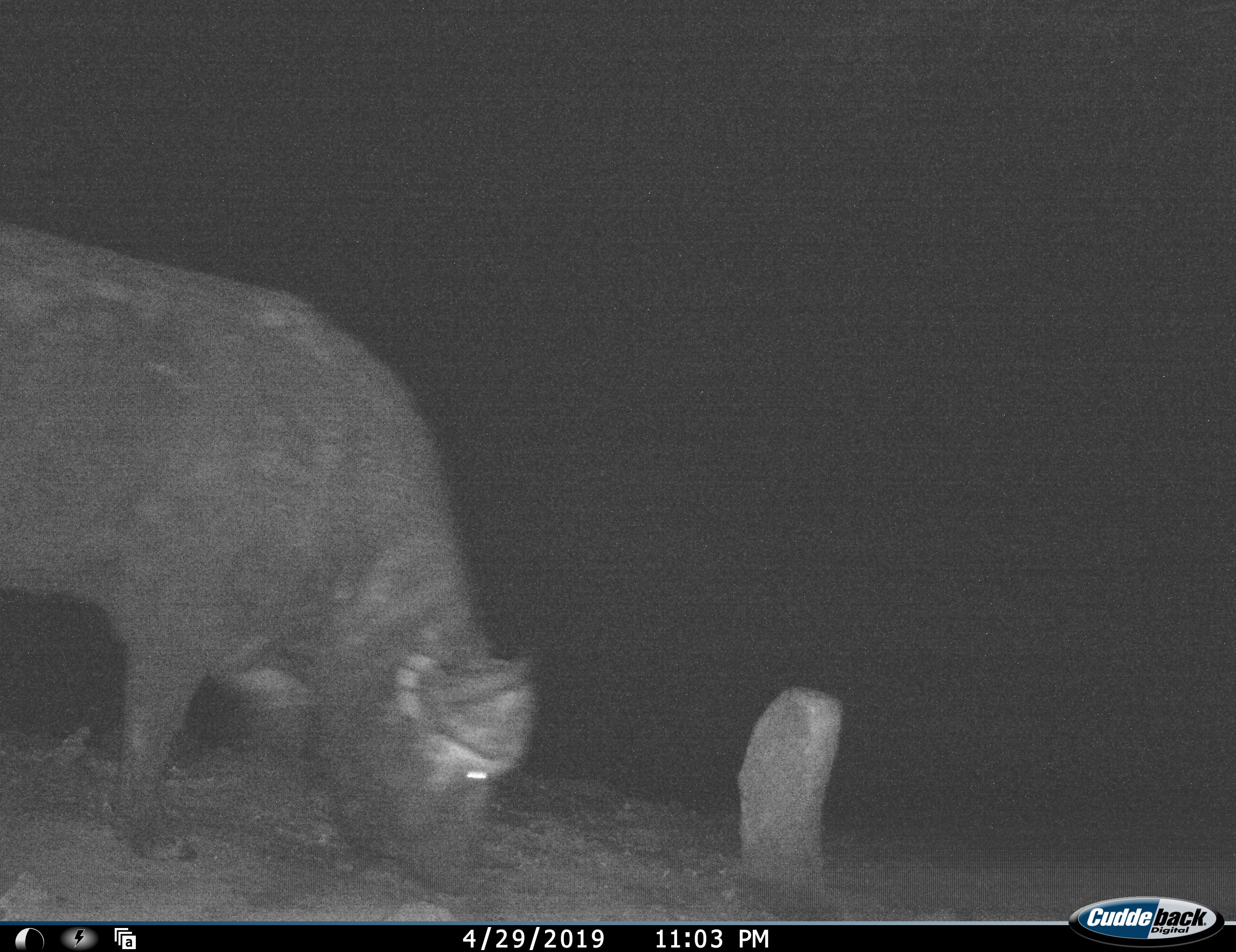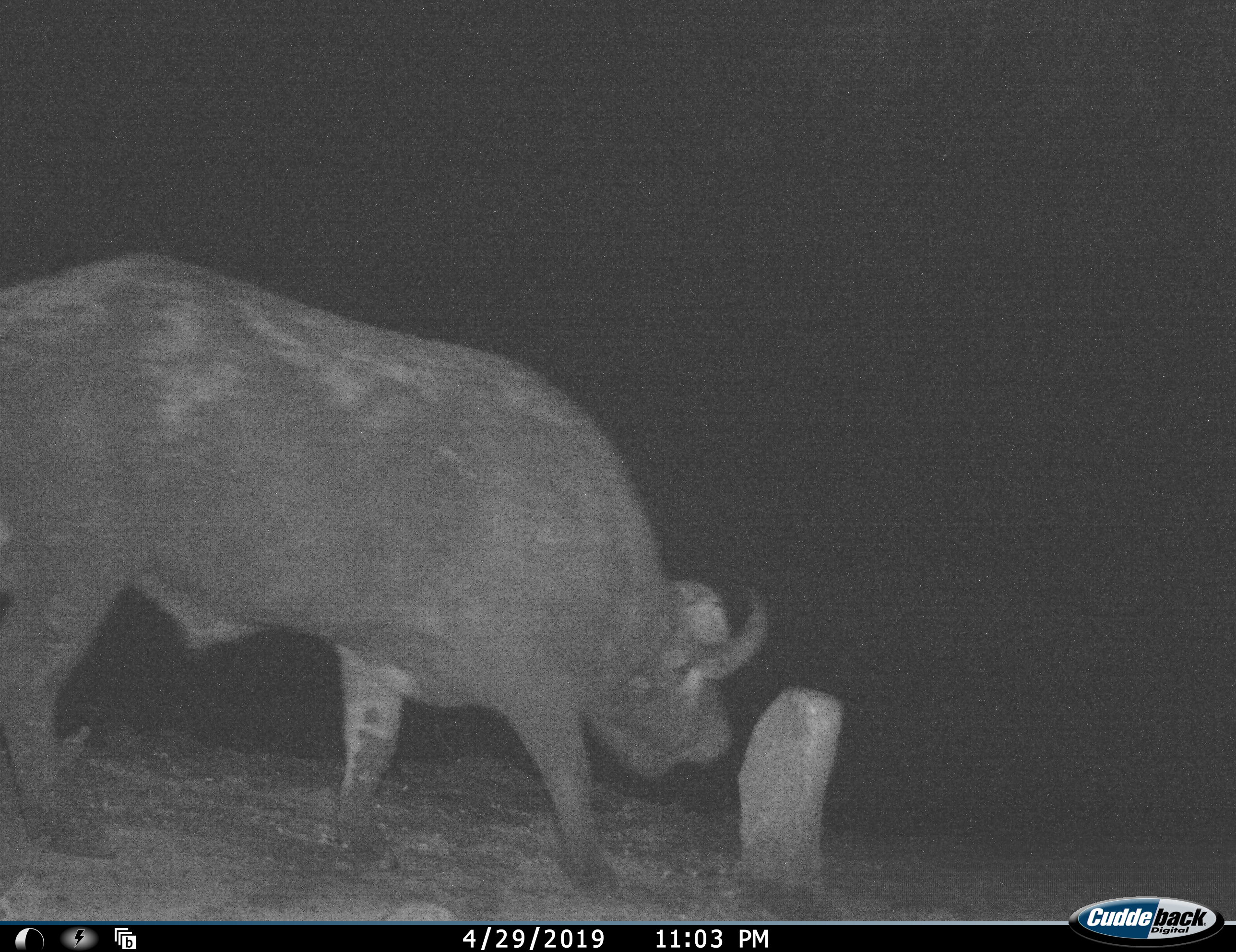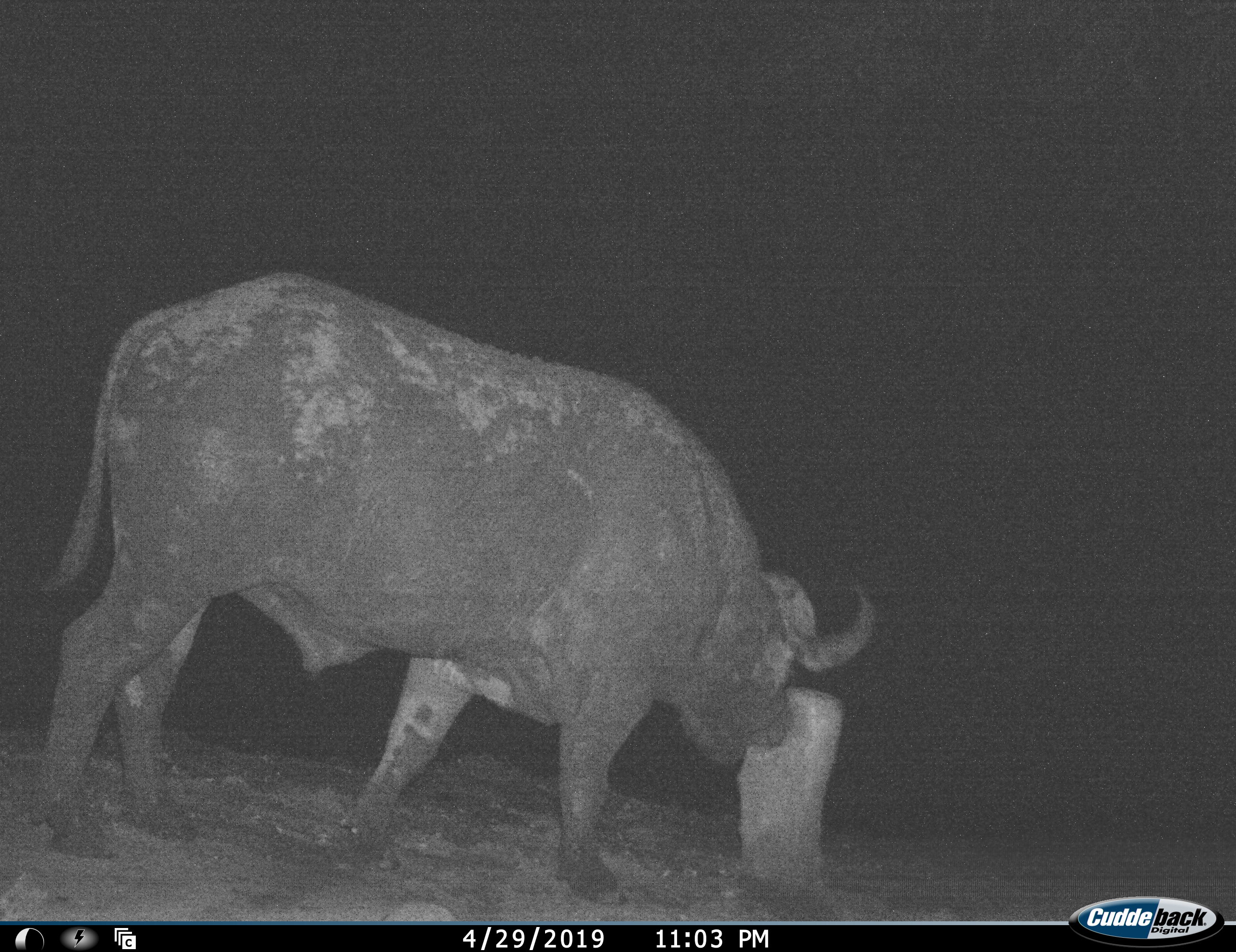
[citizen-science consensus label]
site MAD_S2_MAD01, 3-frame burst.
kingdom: Animalia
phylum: Chordata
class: Mammalia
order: Artiodactyla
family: Bovidae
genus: Syncerus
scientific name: Syncerus caffer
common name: african buffalo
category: buffalo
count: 1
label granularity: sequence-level